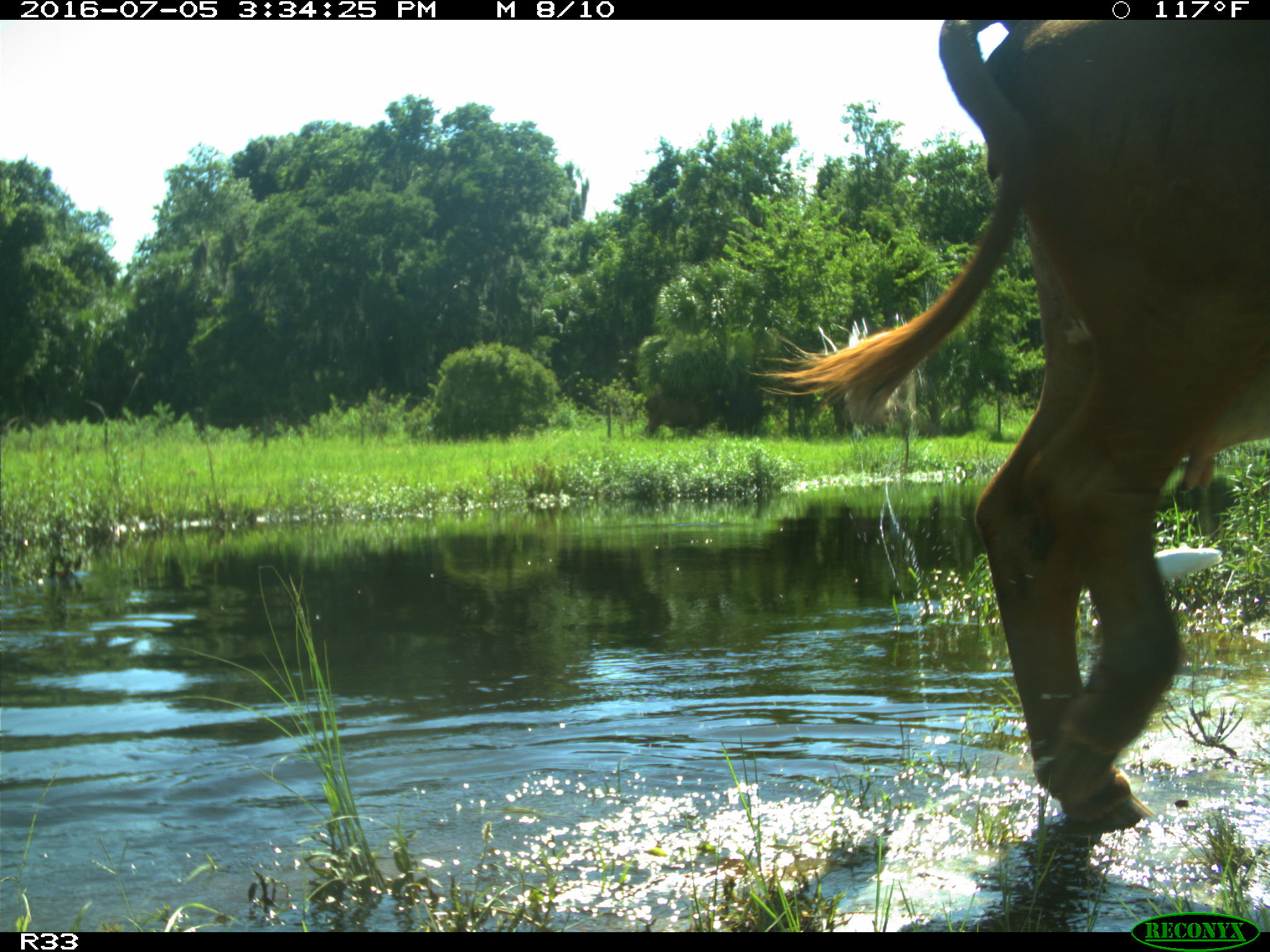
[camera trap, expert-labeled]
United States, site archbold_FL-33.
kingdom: Animalia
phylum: Chordata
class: Mammalia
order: Artiodactyla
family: Bovidae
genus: Bos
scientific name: Bos taurus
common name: domestic cow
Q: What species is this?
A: Bos taurus (domestic cow).